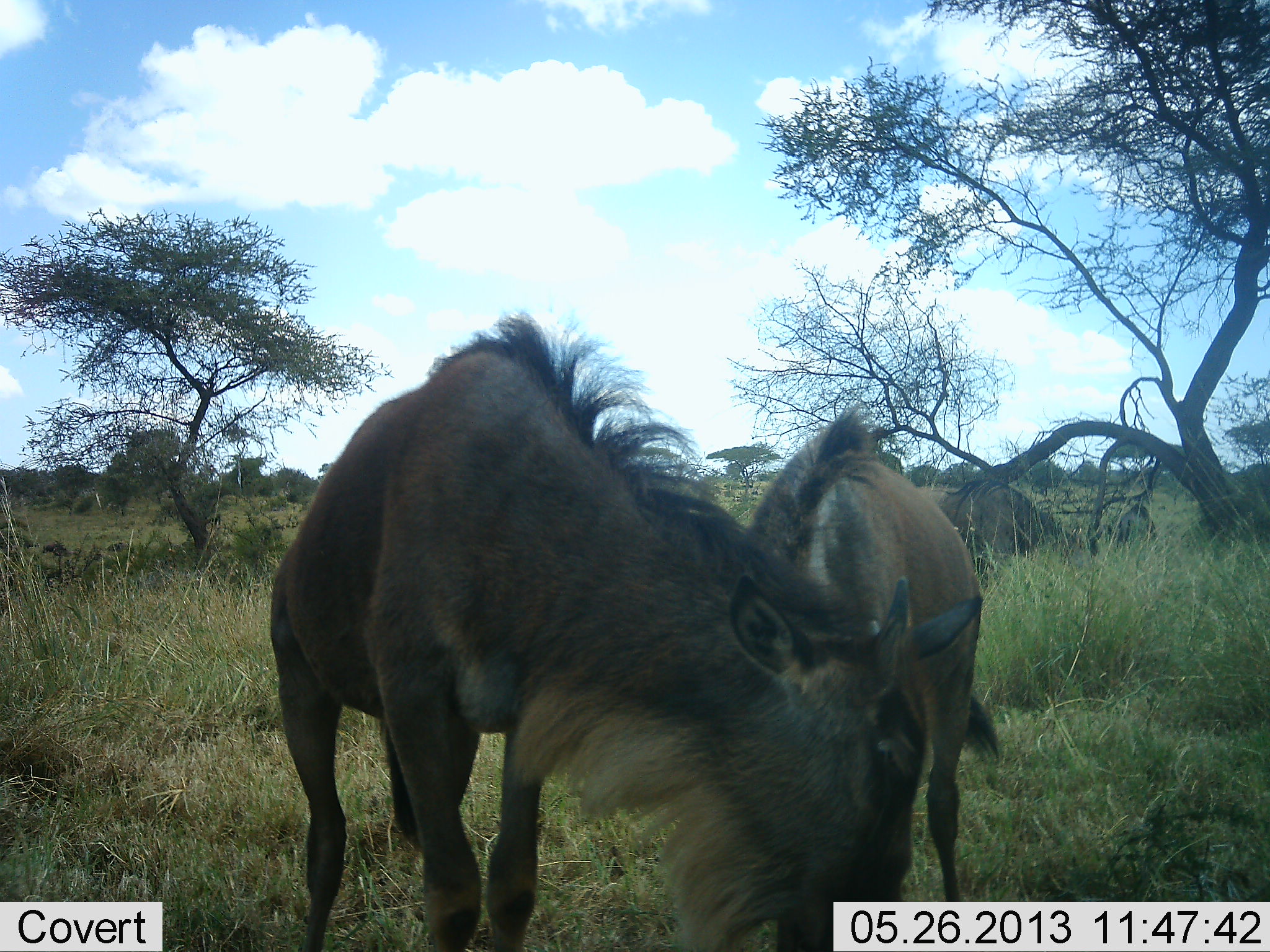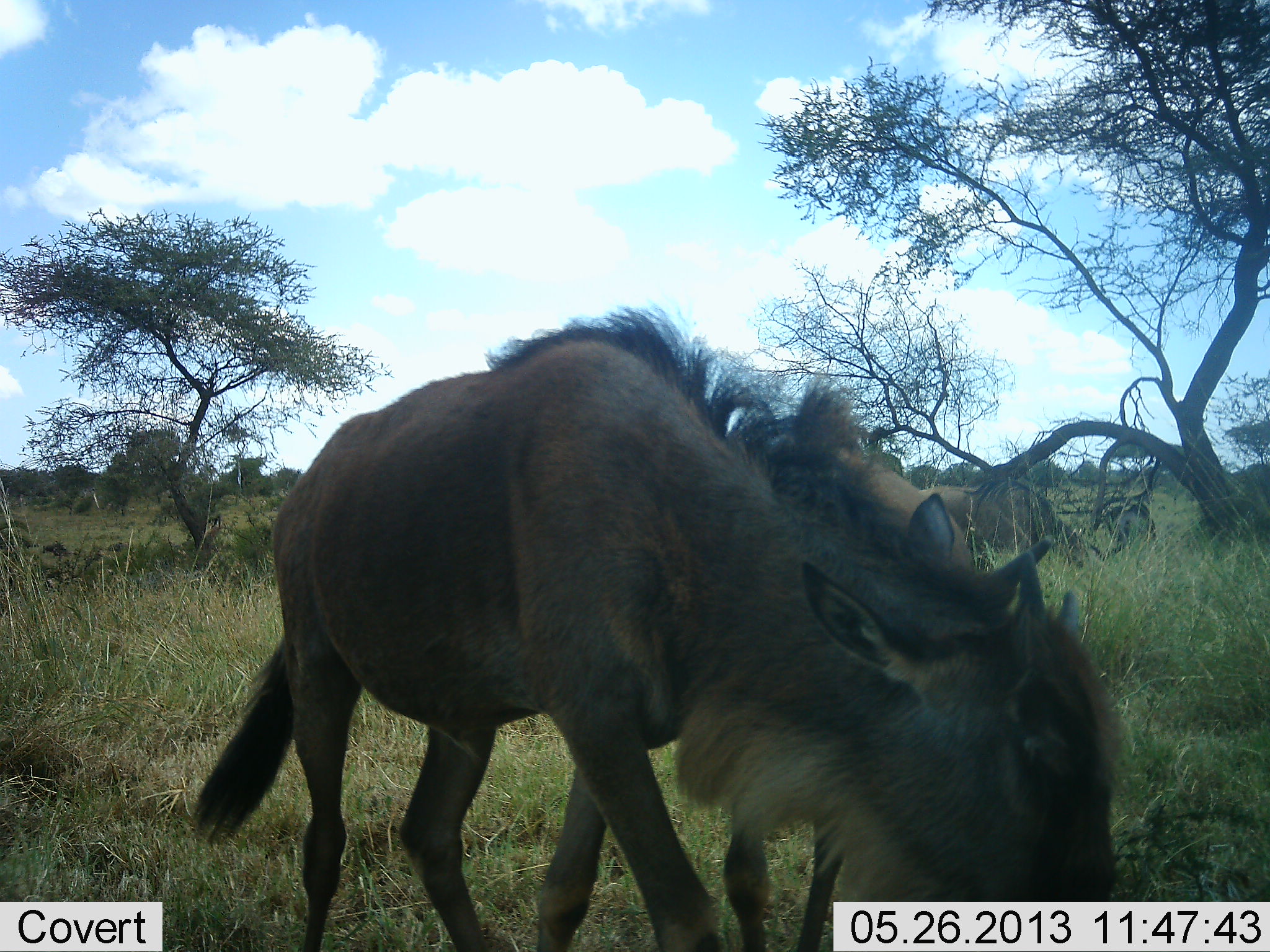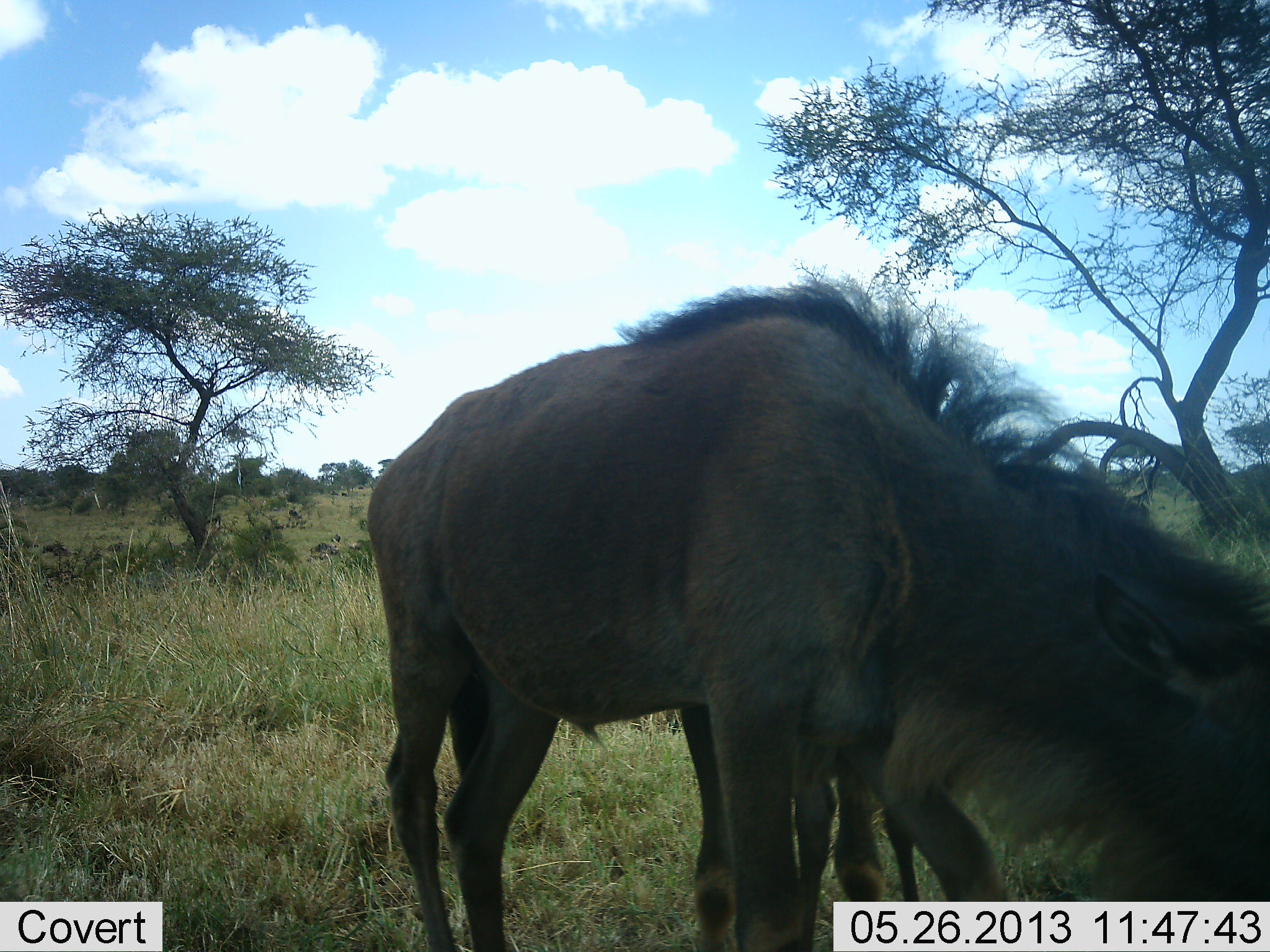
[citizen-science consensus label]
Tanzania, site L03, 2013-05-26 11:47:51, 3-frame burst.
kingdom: Animalia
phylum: Chordata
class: Mammalia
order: Artiodactyla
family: Bovidae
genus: Connochaetes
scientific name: Connochaetes taurinus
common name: blue wildebeest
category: wildebeest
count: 4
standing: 10%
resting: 0%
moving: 40%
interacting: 20%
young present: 20%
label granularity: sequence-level